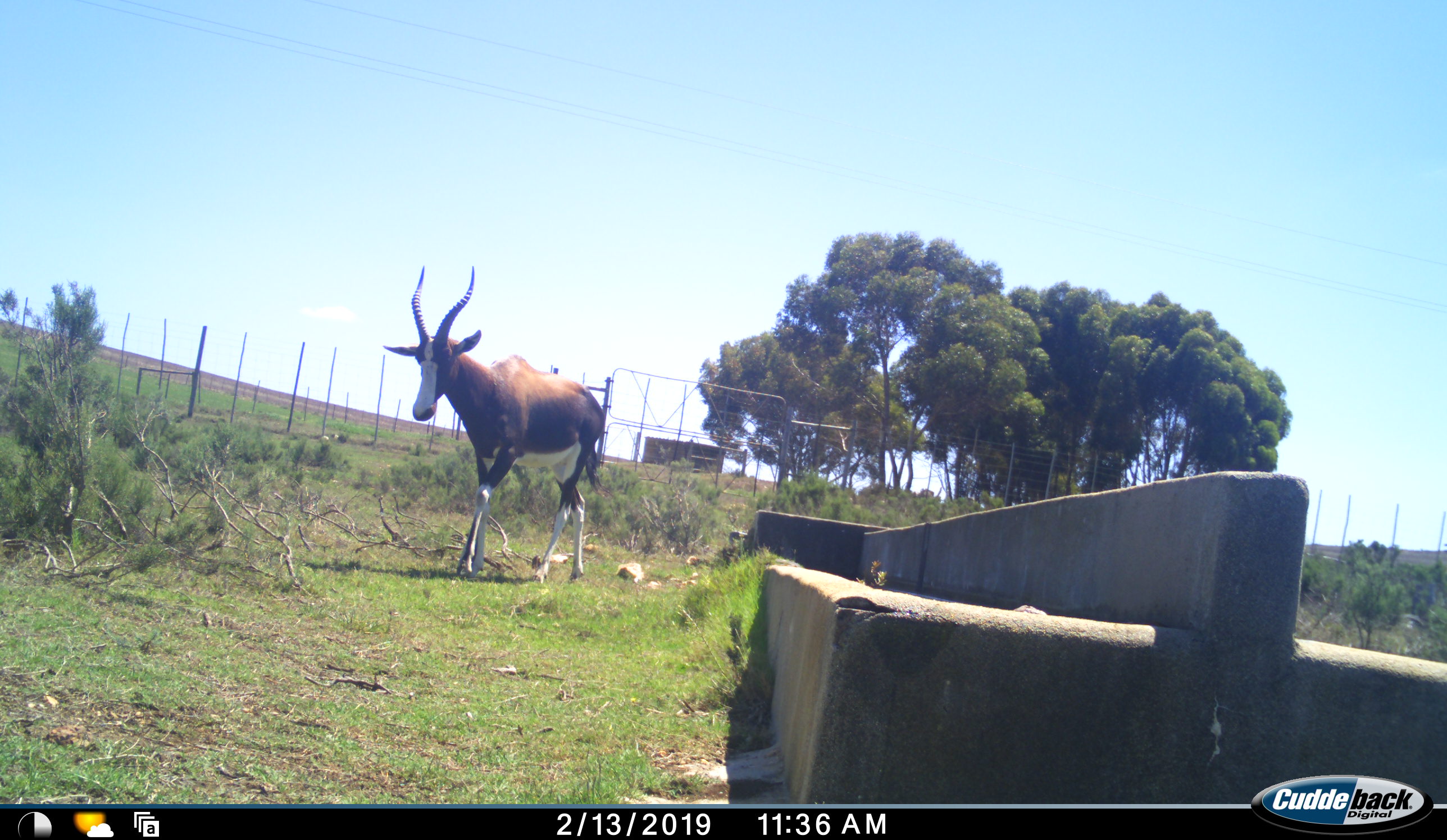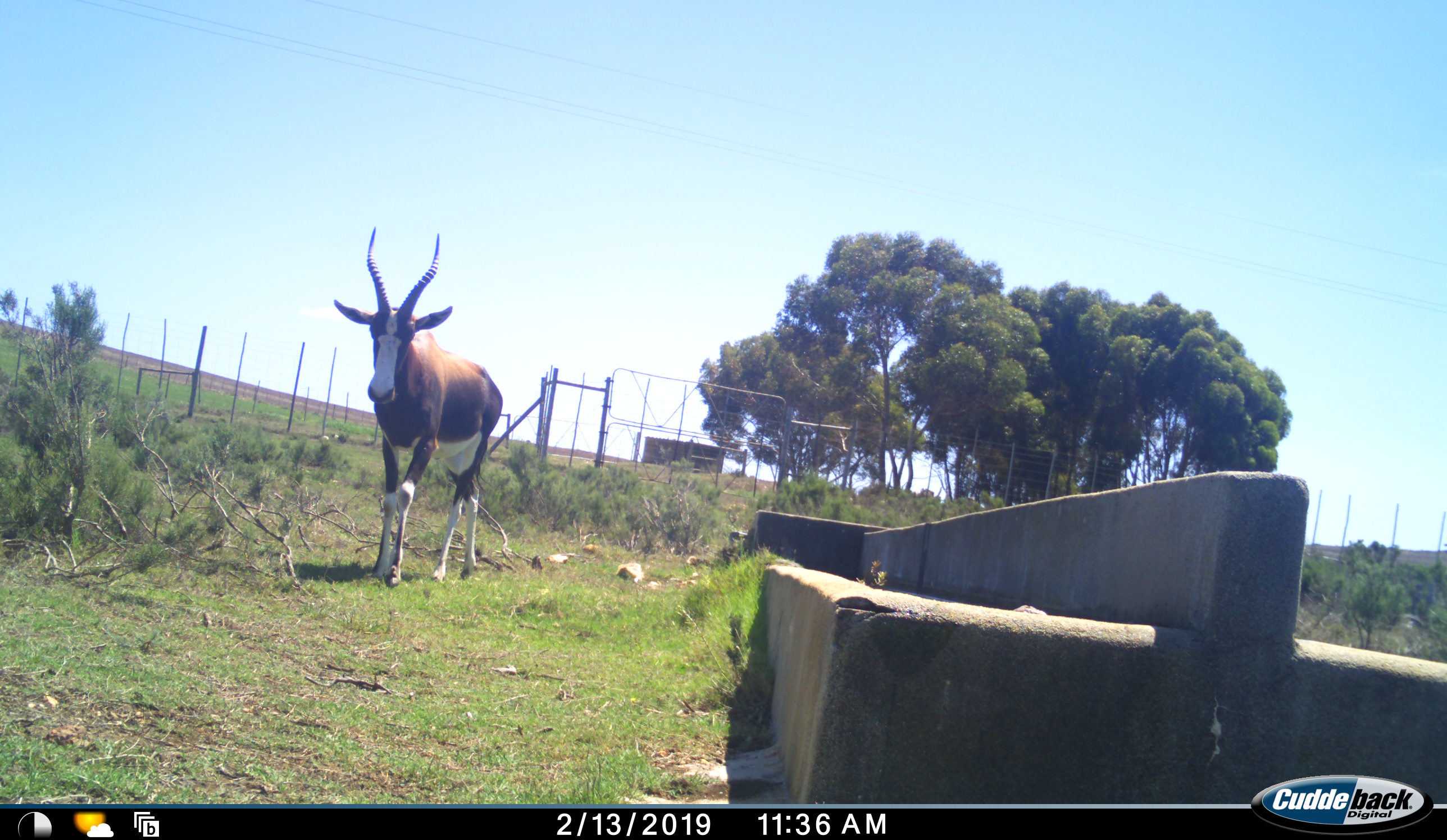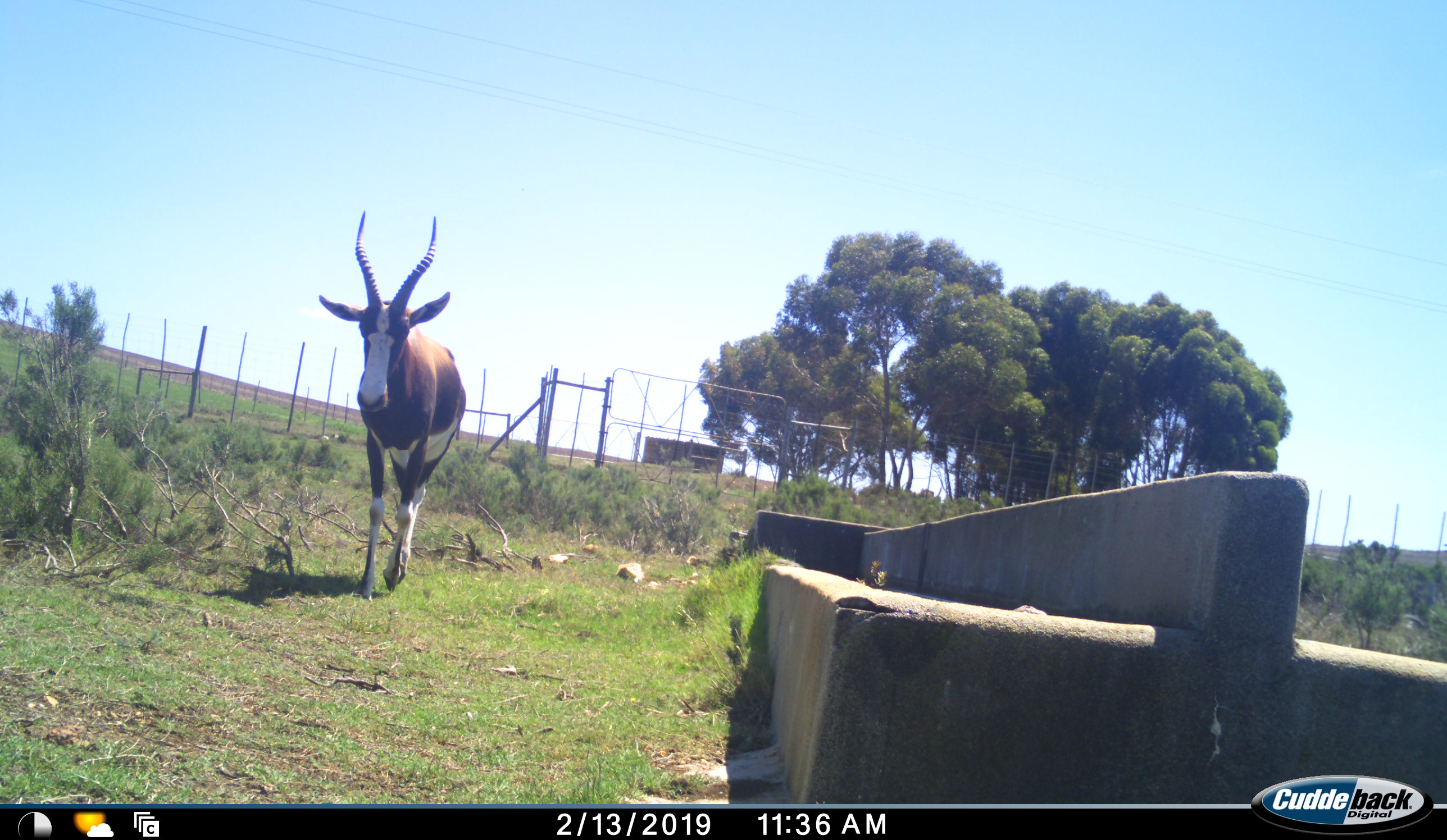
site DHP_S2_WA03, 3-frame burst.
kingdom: Animalia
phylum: Chordata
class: Mammalia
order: Artiodactyla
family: Bovidae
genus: Damaliscus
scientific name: Damaliscus pygargus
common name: bontebok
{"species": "bontebok (Damaliscus pygargus)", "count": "1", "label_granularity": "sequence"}